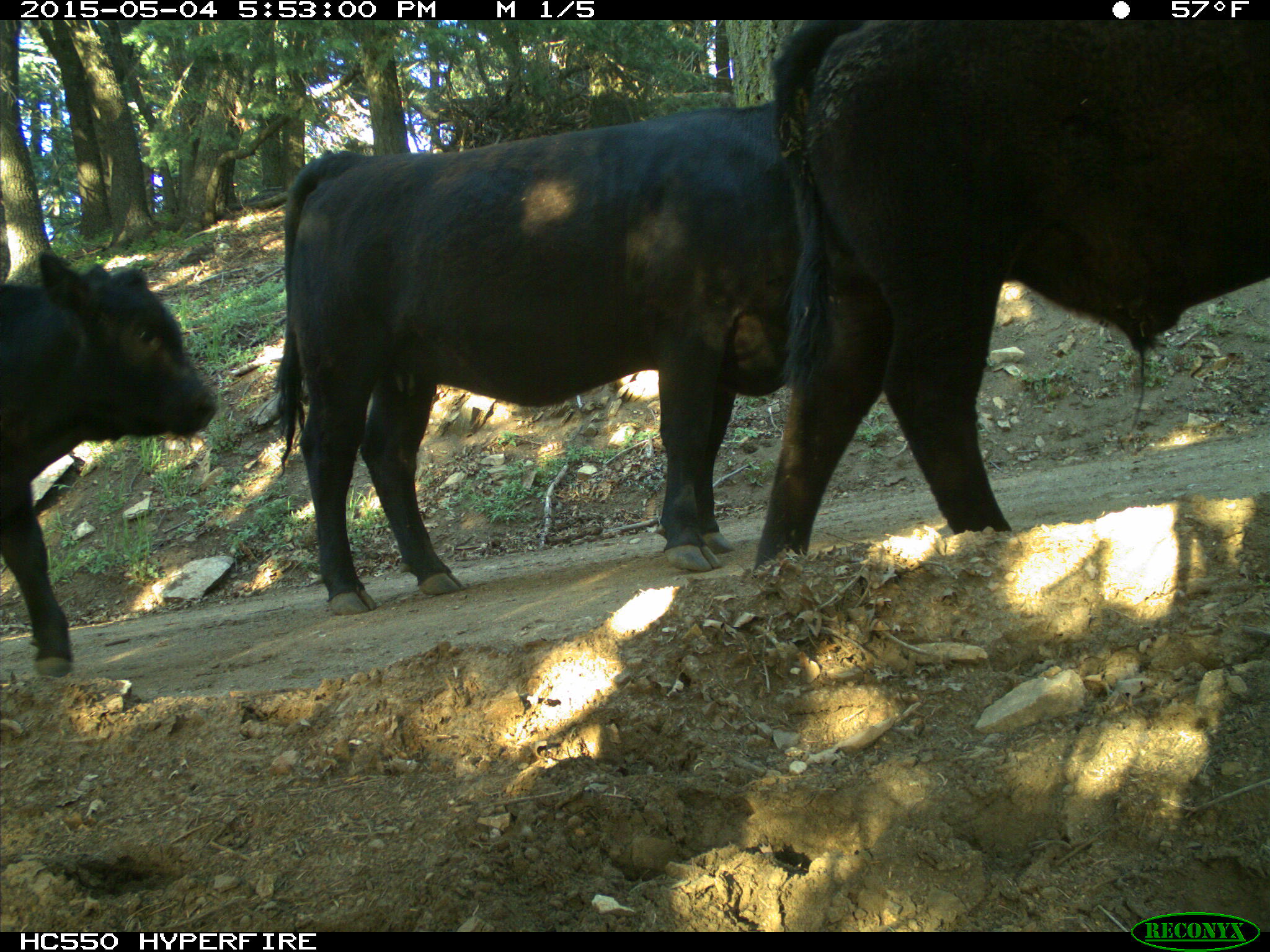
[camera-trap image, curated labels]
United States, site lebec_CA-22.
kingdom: Animalia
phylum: Chordata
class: Mammalia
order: Artiodactyla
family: Bovidae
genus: Bos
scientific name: Bos taurus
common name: domestic cow